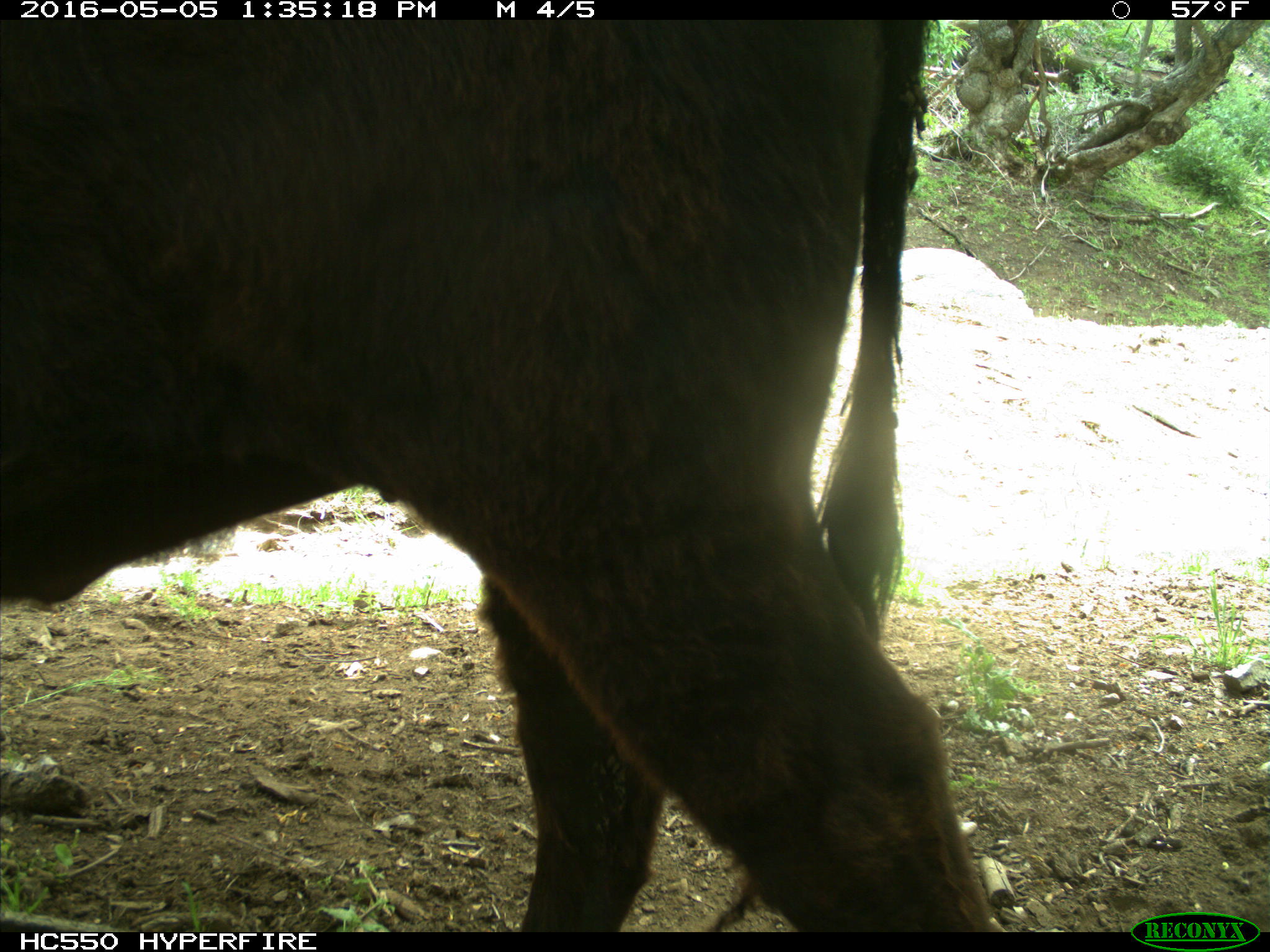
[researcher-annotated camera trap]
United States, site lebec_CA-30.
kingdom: Animalia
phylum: Chordata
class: Mammalia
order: Artiodactyla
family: Bovidae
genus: Bos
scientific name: Bos taurus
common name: domestic cow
Bos taurus (domestic cow).